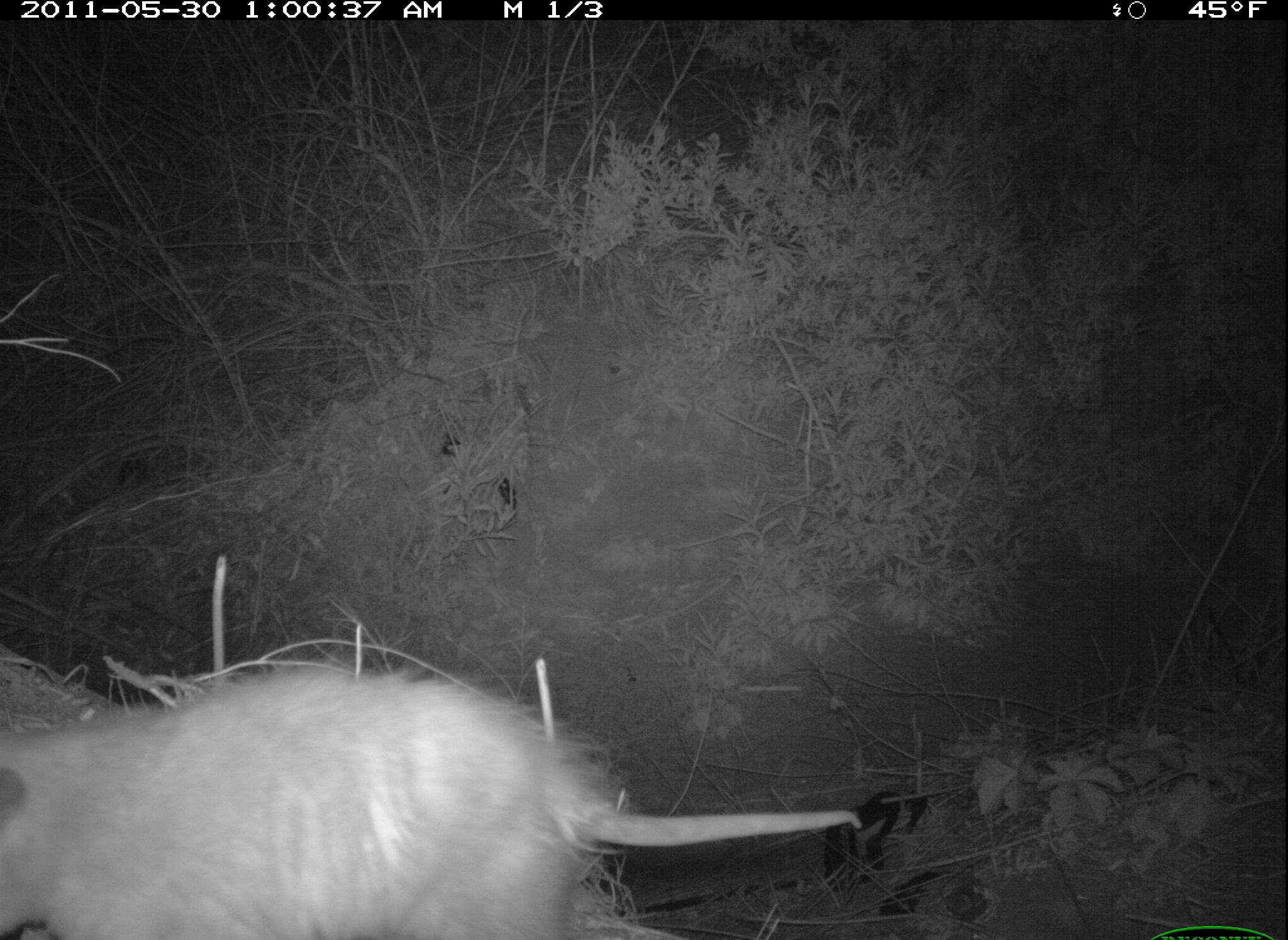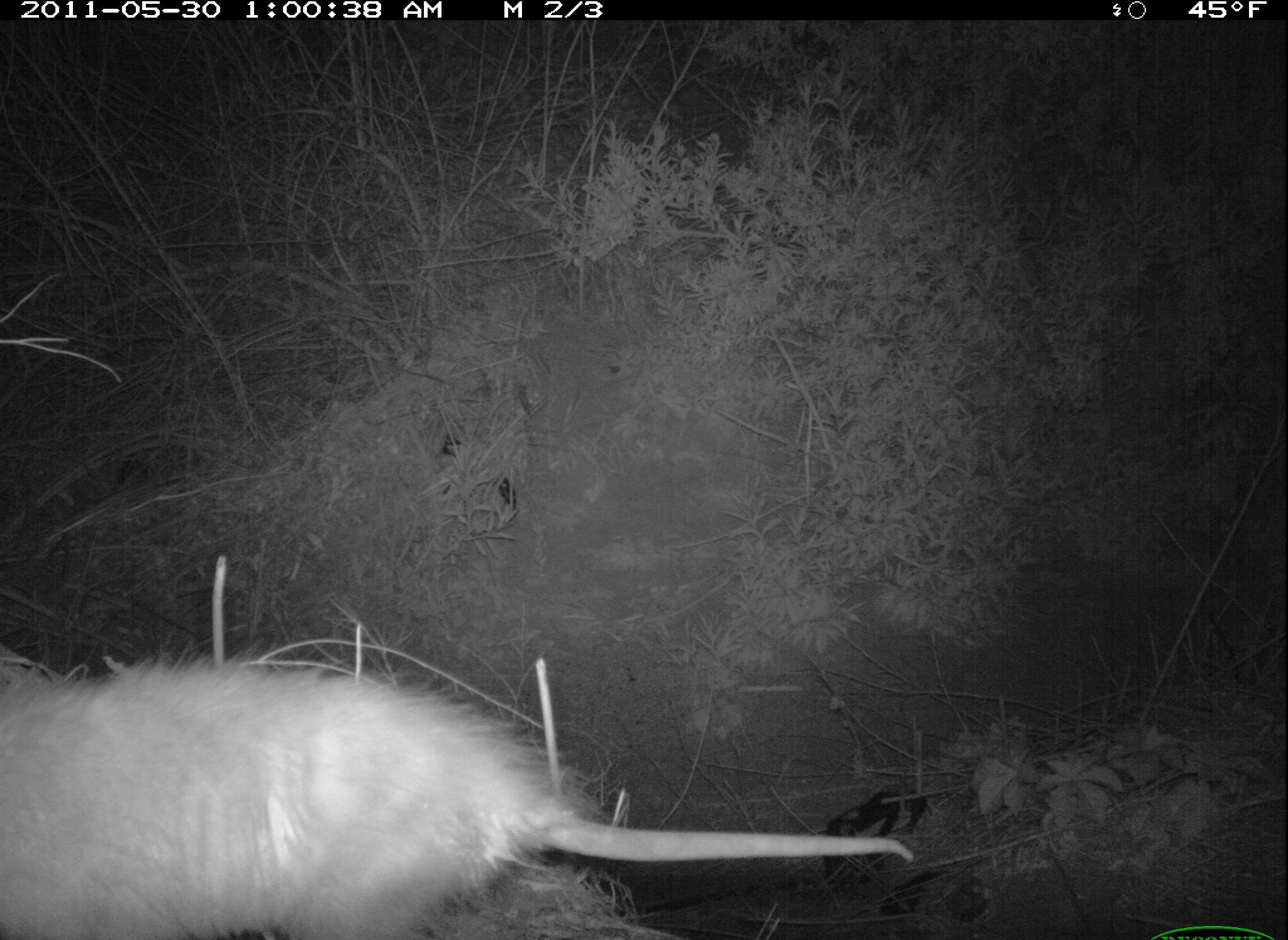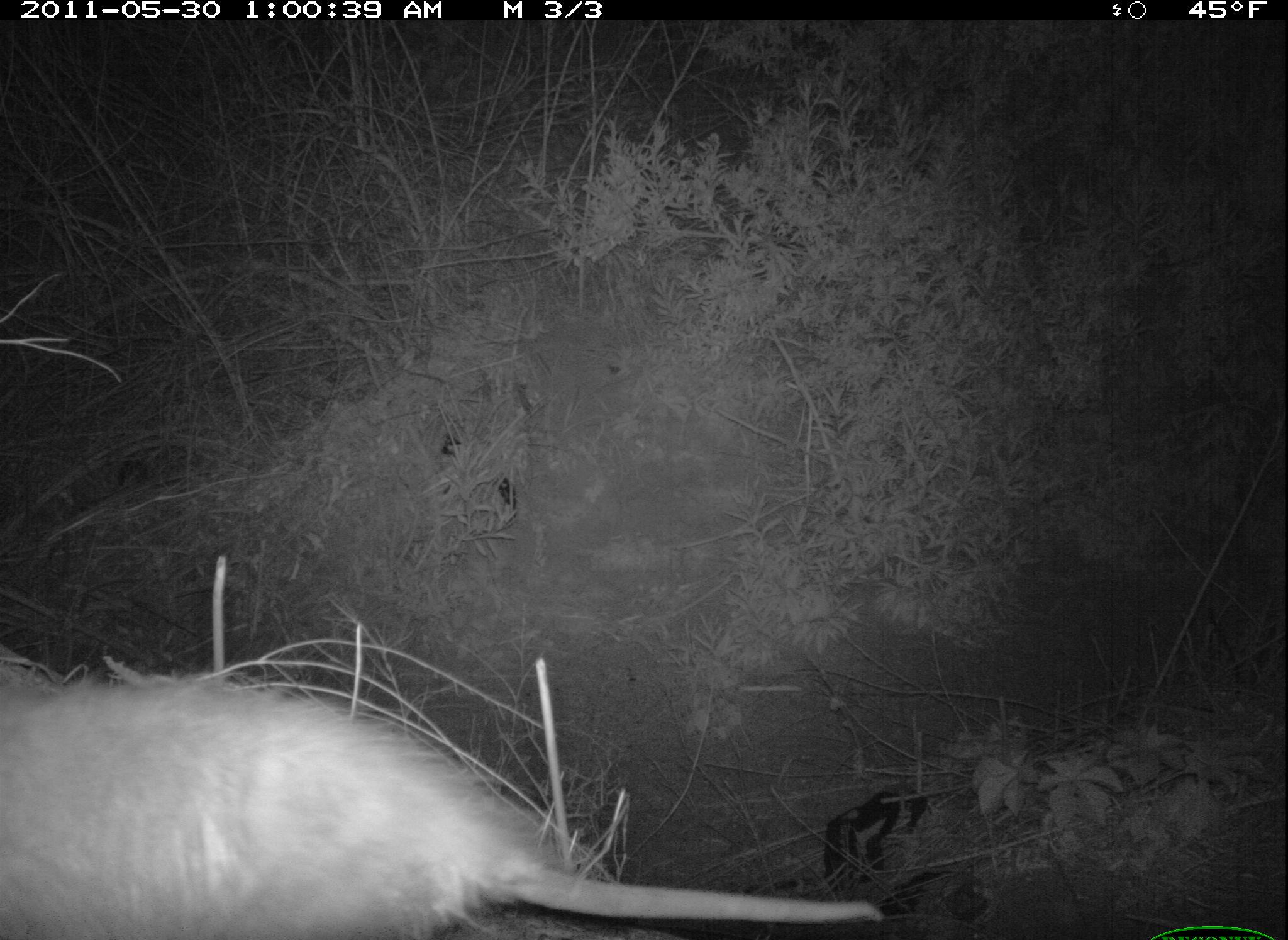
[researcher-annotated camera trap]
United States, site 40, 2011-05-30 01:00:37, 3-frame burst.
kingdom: Animalia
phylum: Chordata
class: Mammalia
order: Didelphimorphia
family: Didelphidae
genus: Didelphis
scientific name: Didelphis virginiana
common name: virginia opossum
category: opossum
Opossum (virginia opossum) (Didelphis virginiana).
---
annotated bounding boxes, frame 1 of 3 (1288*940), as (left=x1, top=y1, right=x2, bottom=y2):
opossum: (left=2, top=643, right=879, bottom=940)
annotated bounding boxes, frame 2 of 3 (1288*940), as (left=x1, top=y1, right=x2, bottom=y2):
opossum: (left=1, top=628, right=934, bottom=940)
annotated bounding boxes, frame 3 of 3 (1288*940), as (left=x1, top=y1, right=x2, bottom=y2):
opossum: (left=2, top=636, right=902, bottom=940)